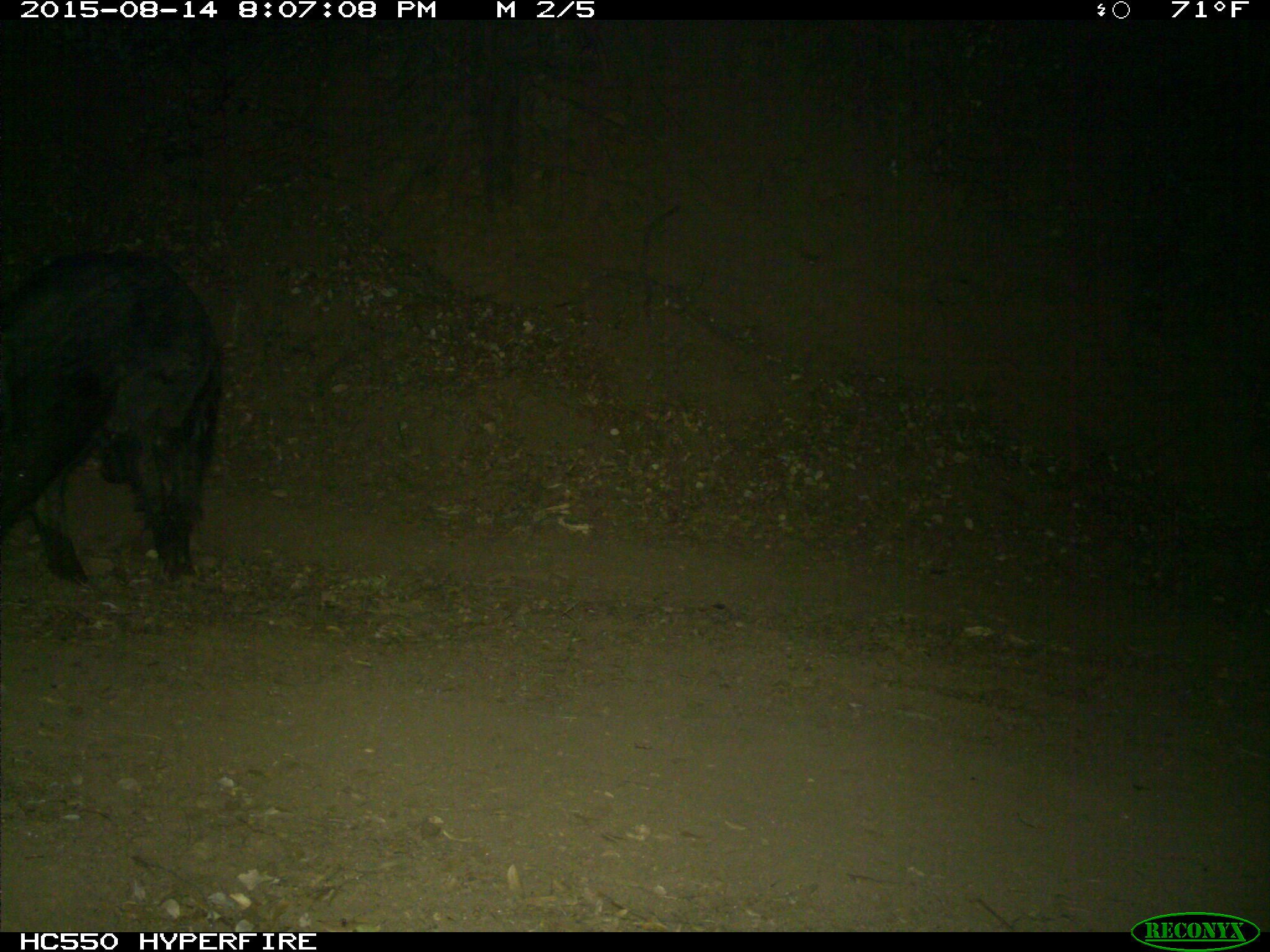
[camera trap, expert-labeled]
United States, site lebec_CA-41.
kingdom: Animalia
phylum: Chordata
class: Mammalia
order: Artiodactyla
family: Suidae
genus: Sus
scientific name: Sus scrofa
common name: wild boar